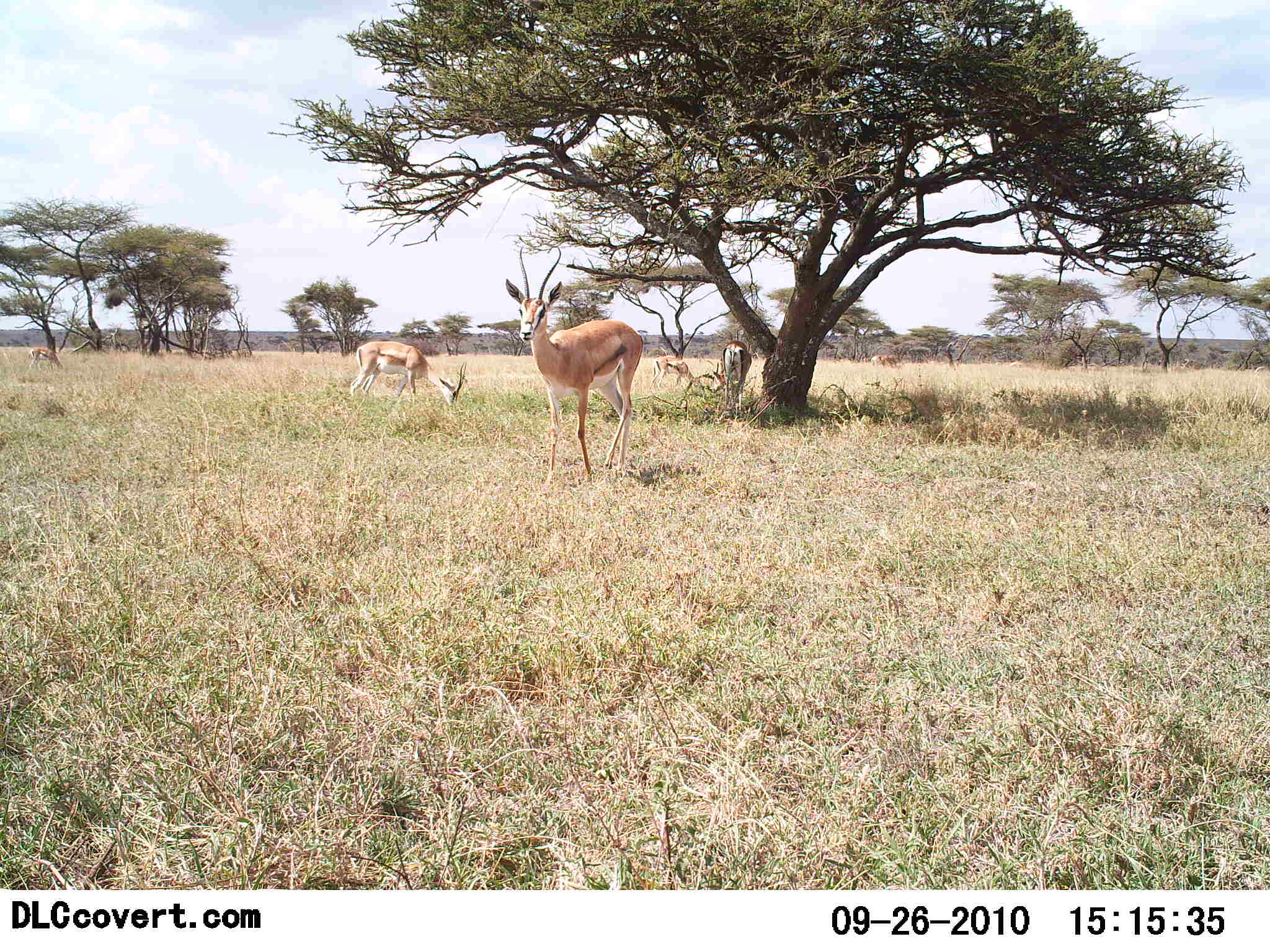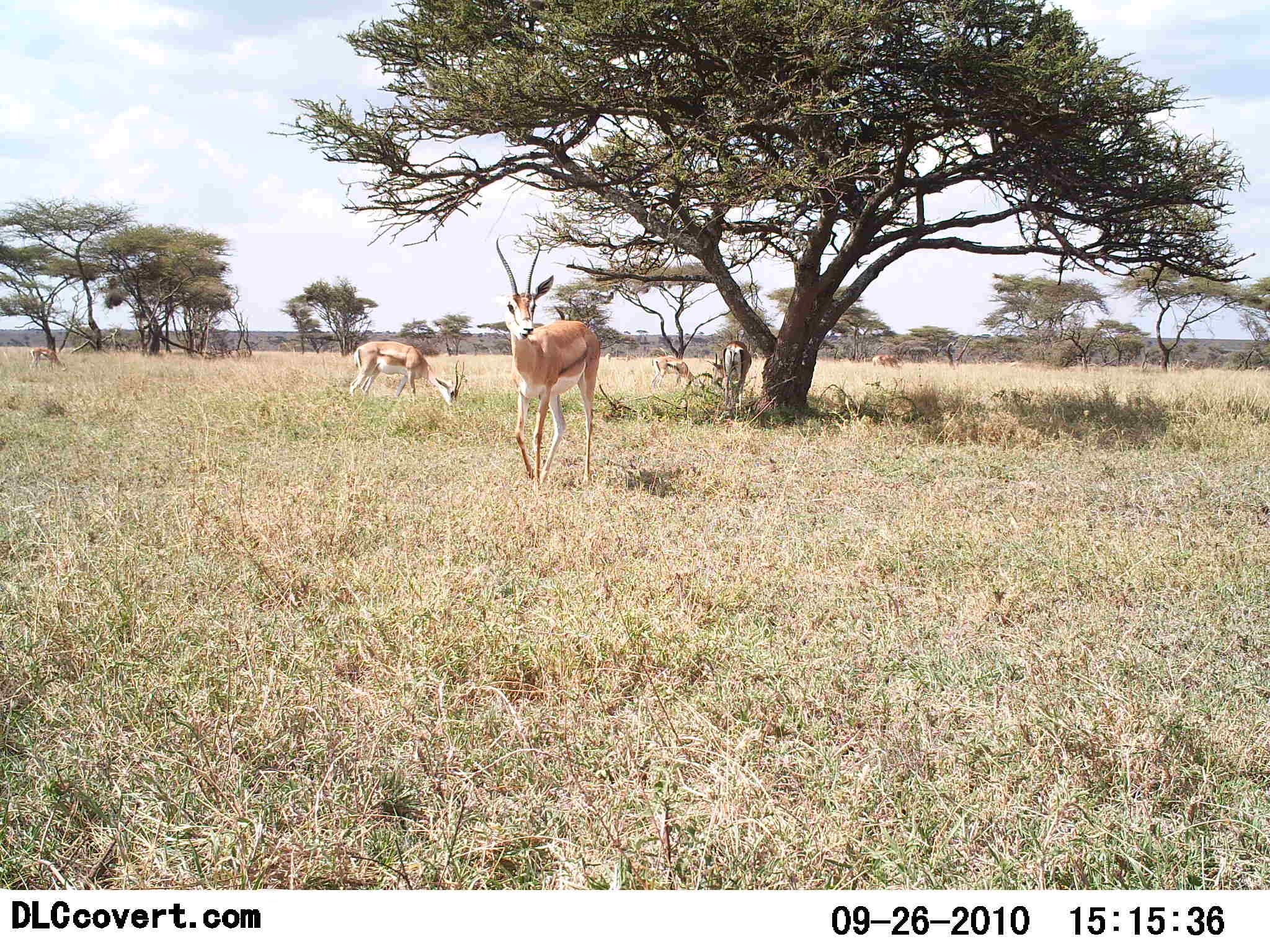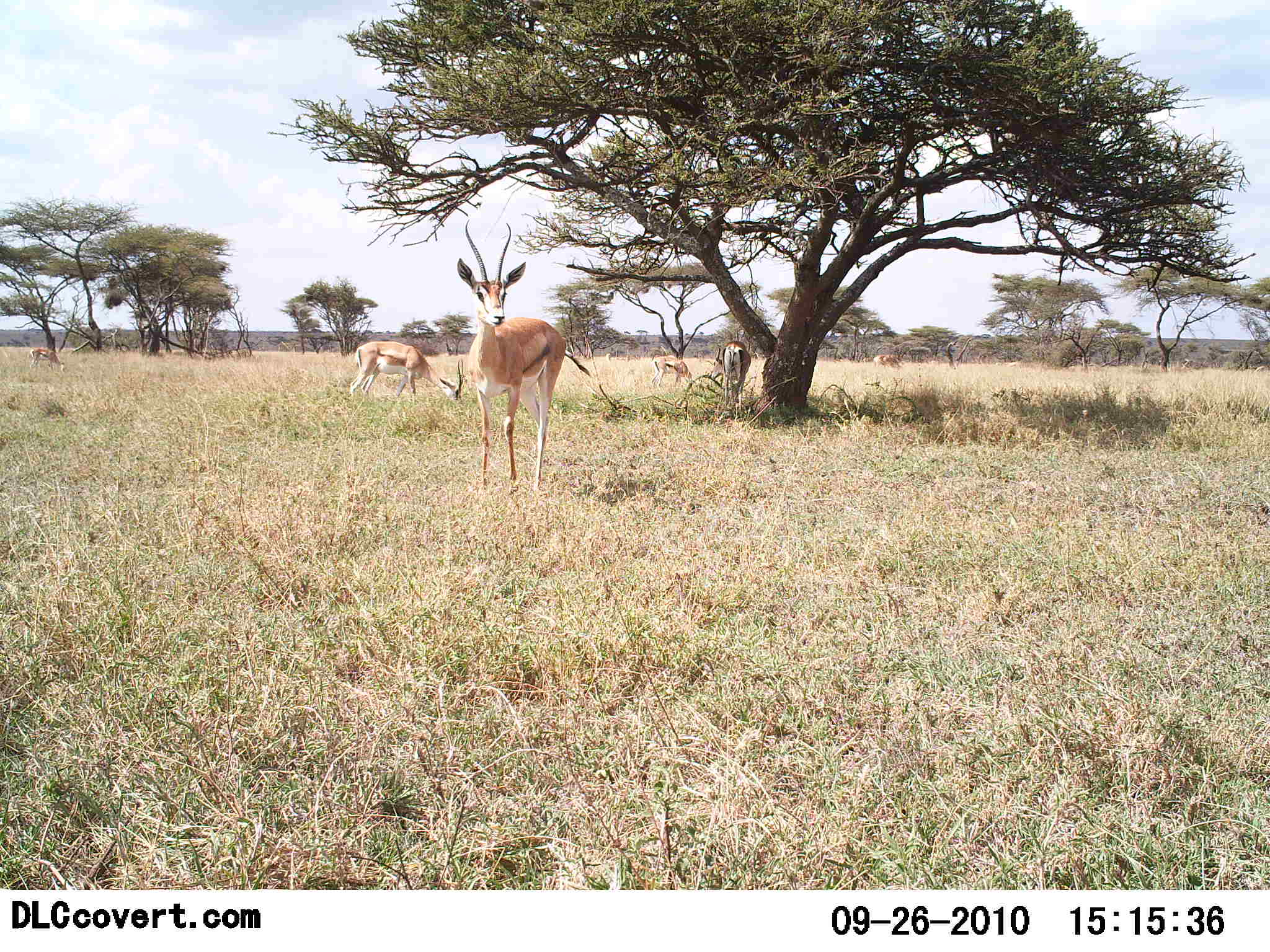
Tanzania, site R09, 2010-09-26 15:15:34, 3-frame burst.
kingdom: Animalia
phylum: Chordata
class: Mammalia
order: Artiodactyla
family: Bovidae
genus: Nanger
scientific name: Nanger granti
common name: grant's gazelle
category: gazellegrants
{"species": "gazellegrants (grant's gazelle) (Nanger granti)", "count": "4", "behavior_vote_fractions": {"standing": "67%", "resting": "0%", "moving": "58%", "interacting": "0%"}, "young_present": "8%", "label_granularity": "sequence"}